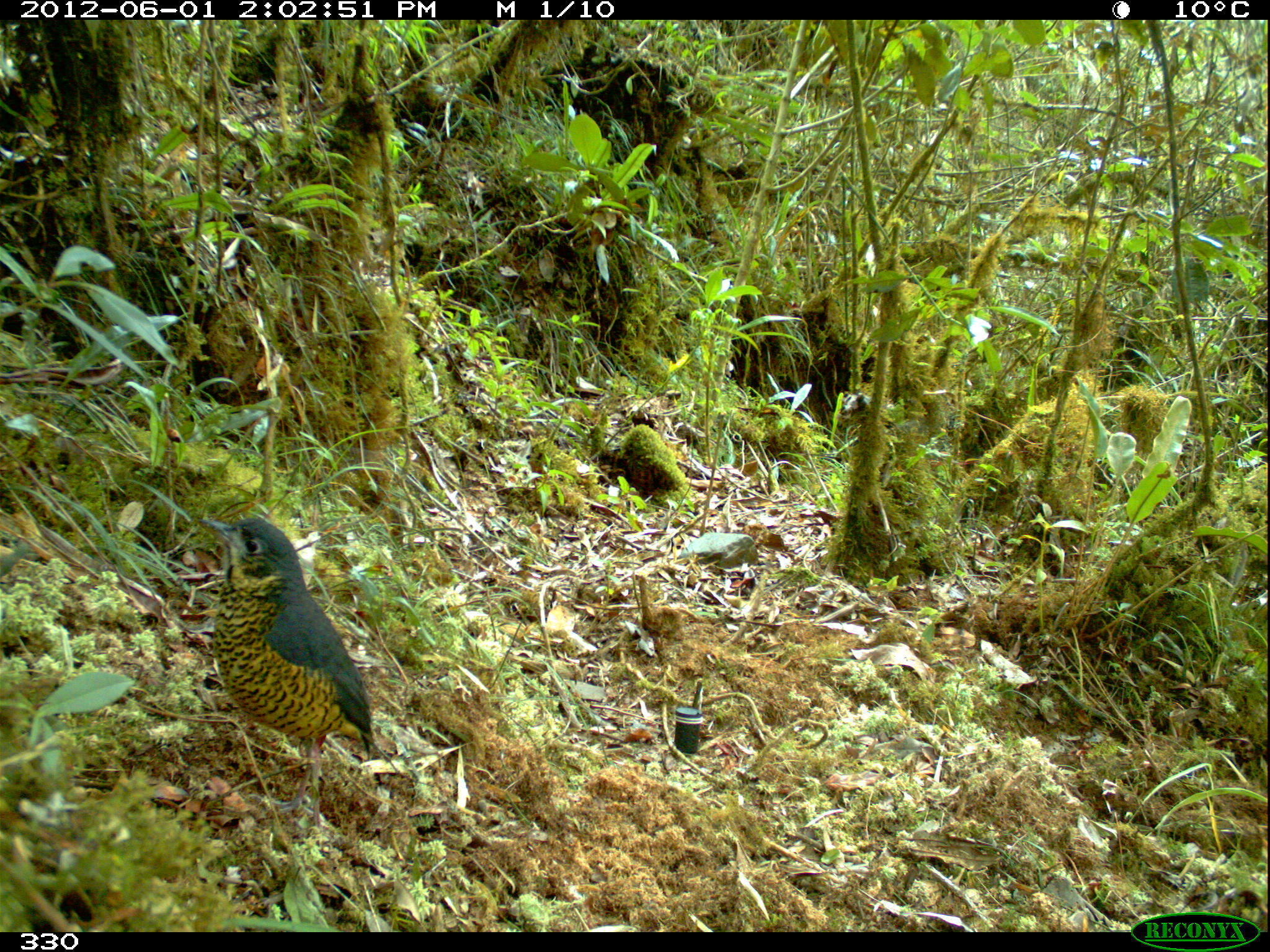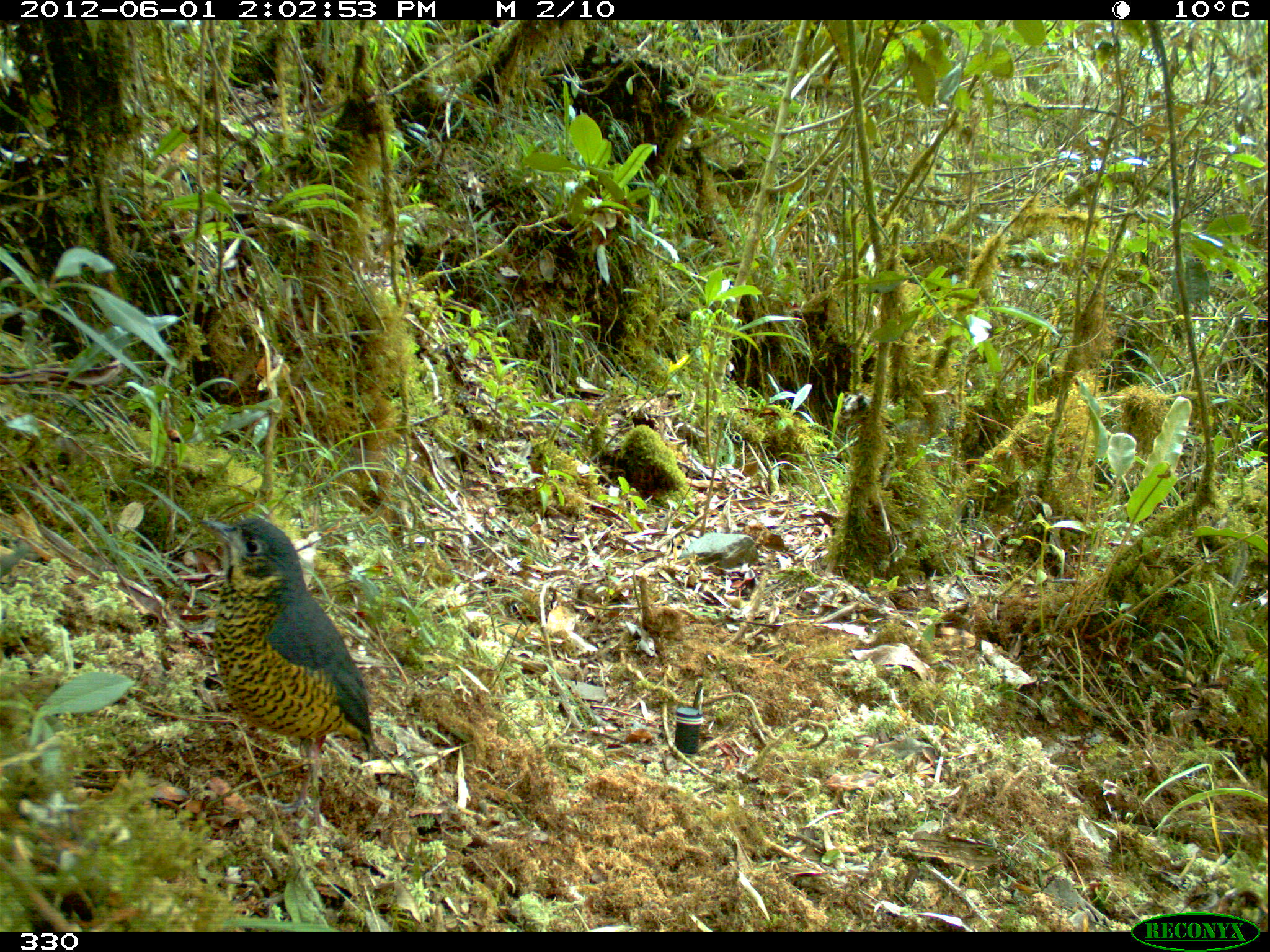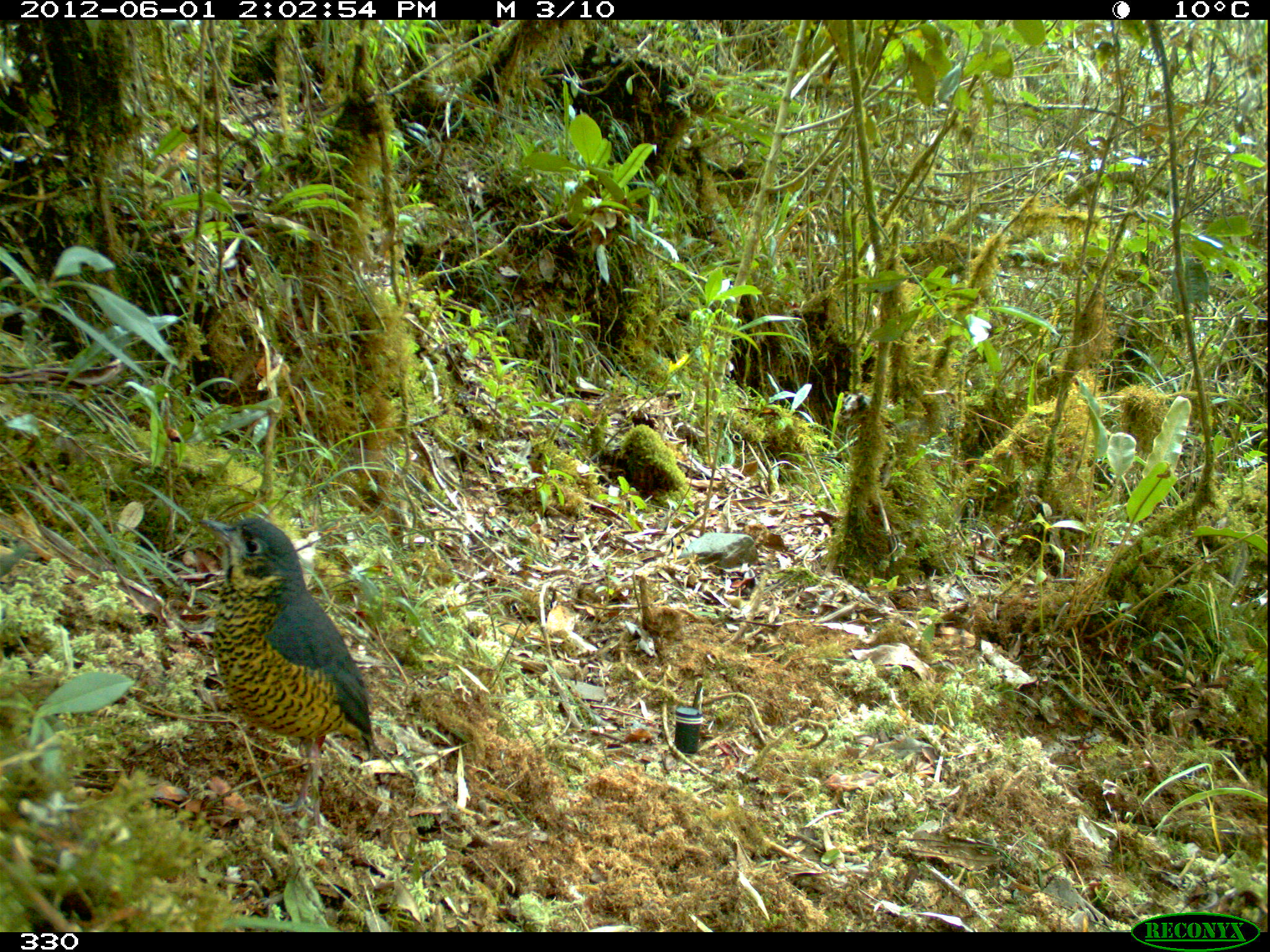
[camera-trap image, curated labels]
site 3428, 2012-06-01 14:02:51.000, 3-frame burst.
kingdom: Animalia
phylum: Chordata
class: Aves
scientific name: Aves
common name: bird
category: unknown bird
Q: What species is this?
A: Unknown bird (bird) (Aves).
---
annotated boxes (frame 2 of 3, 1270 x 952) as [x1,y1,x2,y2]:
unknown bird: [198,517,375,827]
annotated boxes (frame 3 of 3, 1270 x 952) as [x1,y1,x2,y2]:
unknown bird: [197,516,375,818]